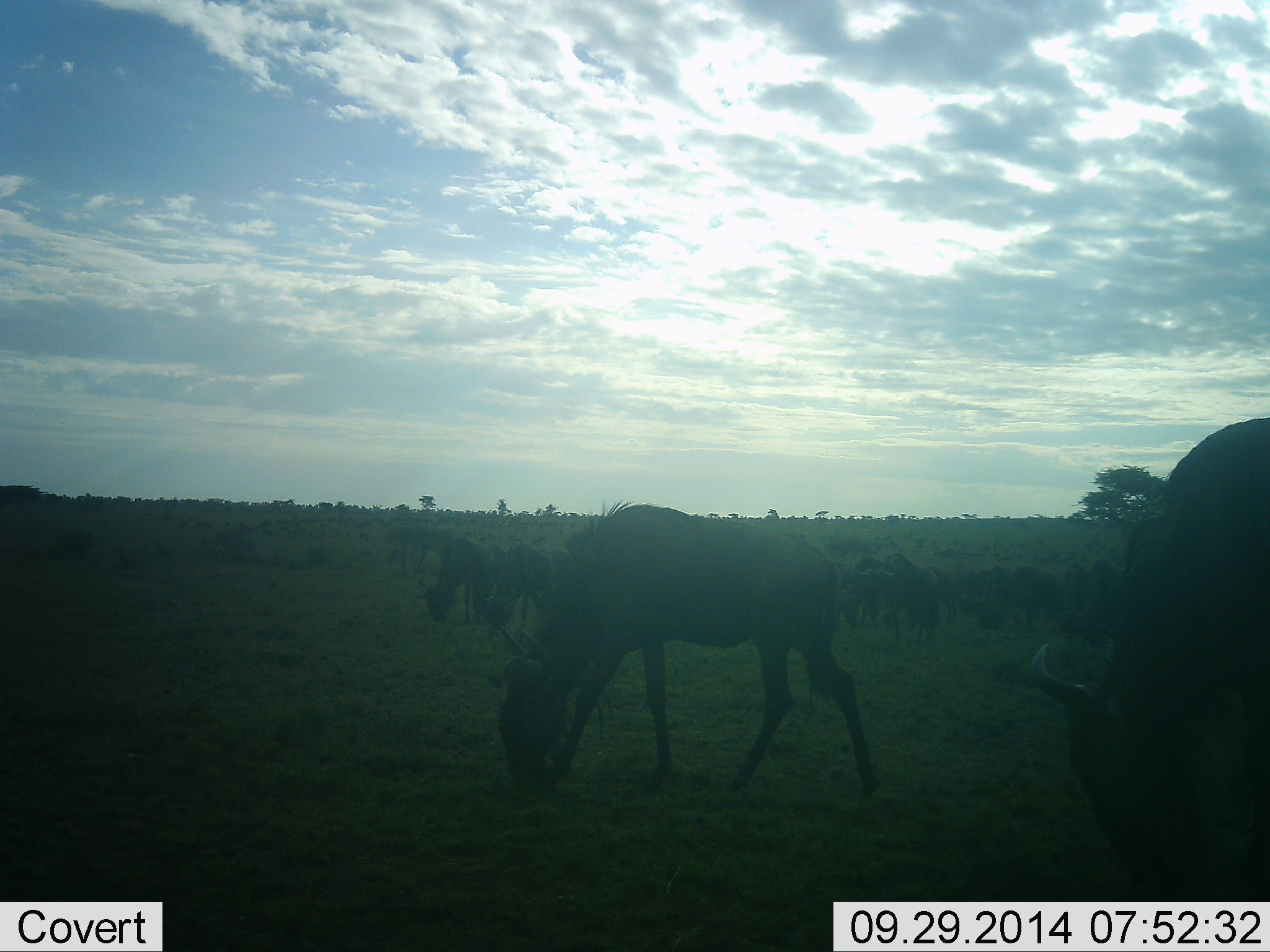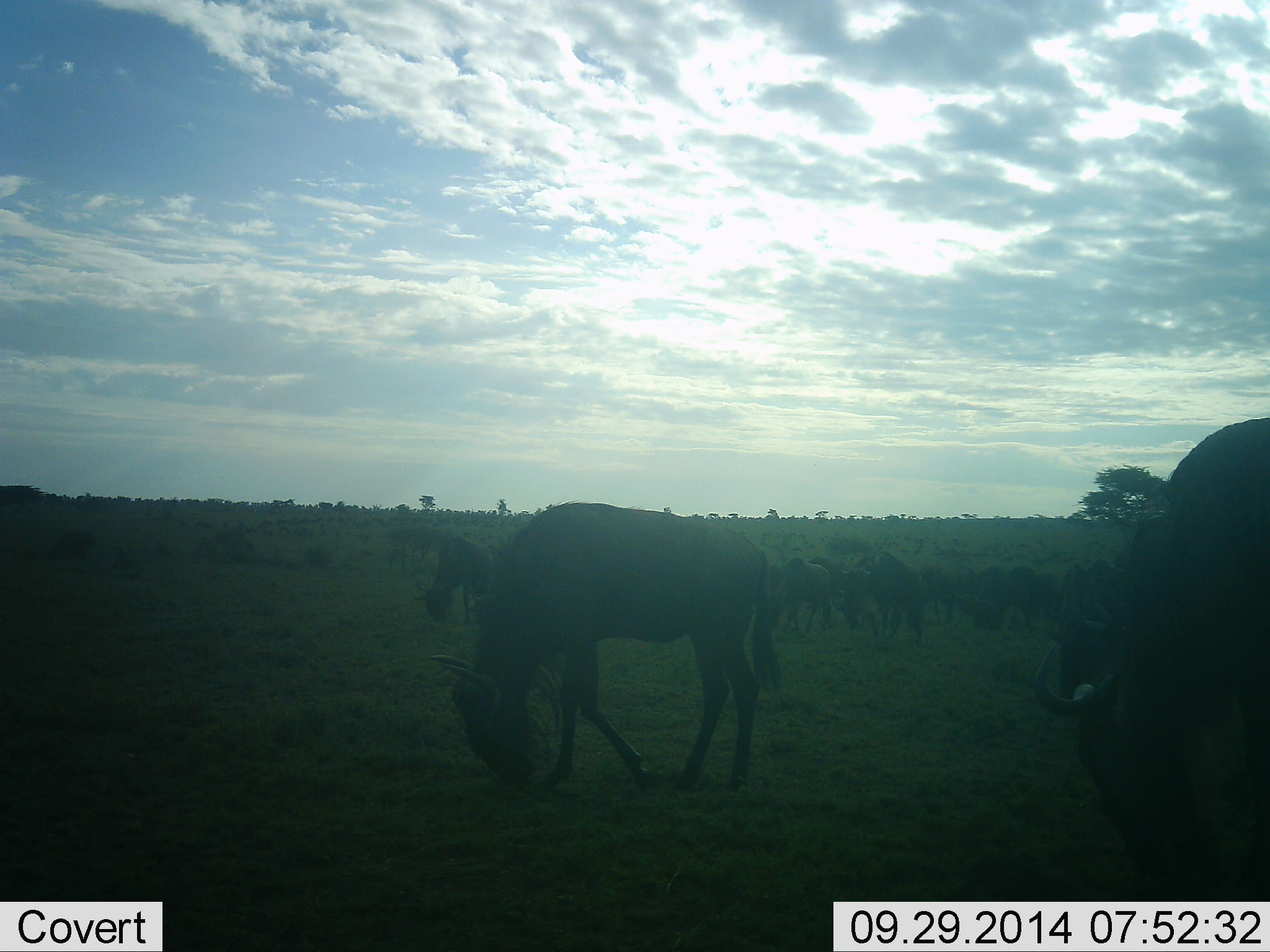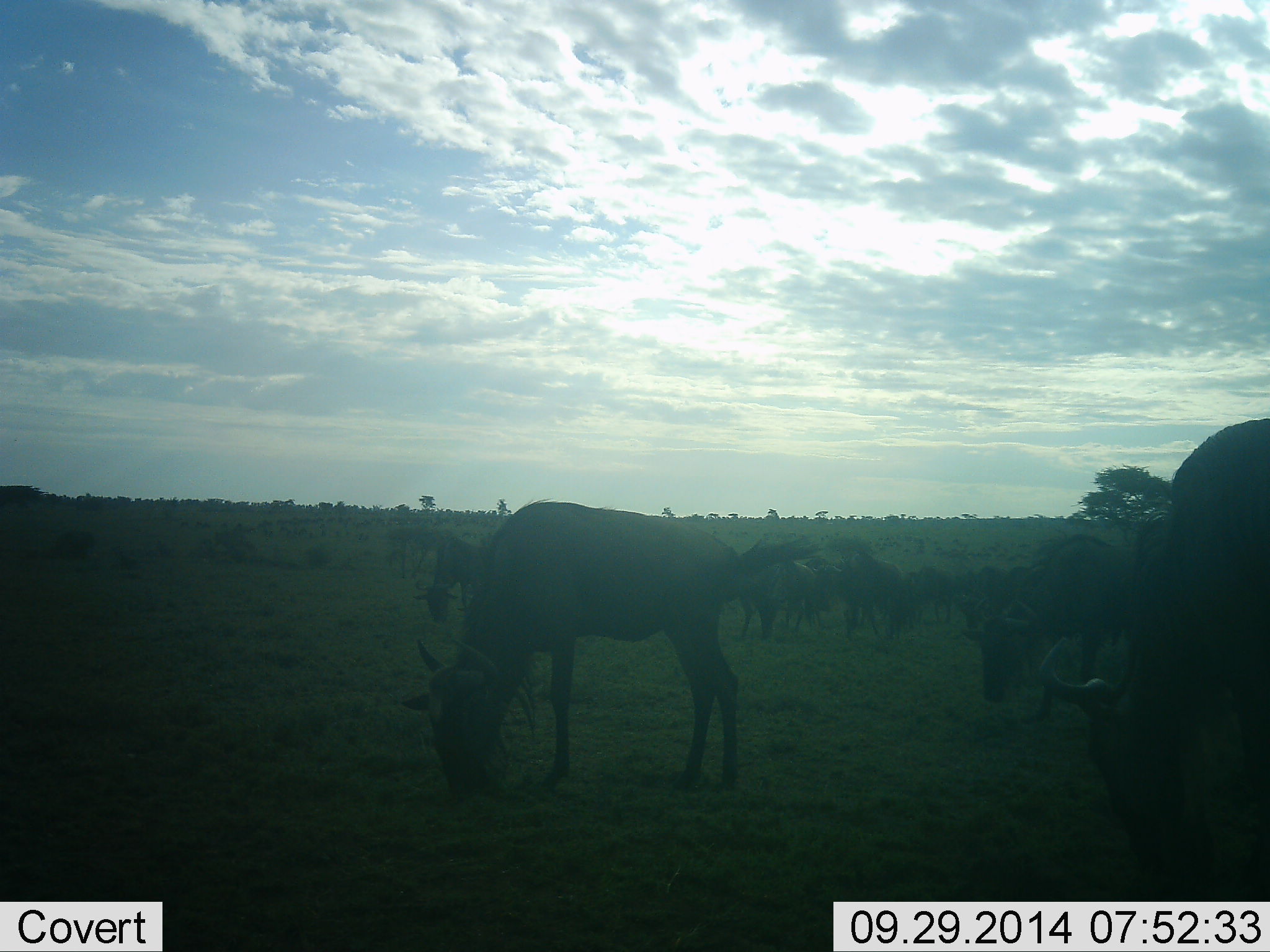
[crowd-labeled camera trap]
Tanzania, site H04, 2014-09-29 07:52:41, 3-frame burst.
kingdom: Animalia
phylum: Chordata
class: Mammalia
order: Artiodactyla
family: Bovidae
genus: Connochaetes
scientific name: Connochaetes taurinus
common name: blue wildebeest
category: wildebeest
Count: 51+.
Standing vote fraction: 10%.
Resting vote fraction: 0%.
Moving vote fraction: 60%.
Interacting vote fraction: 10%.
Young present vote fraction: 0%.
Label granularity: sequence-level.